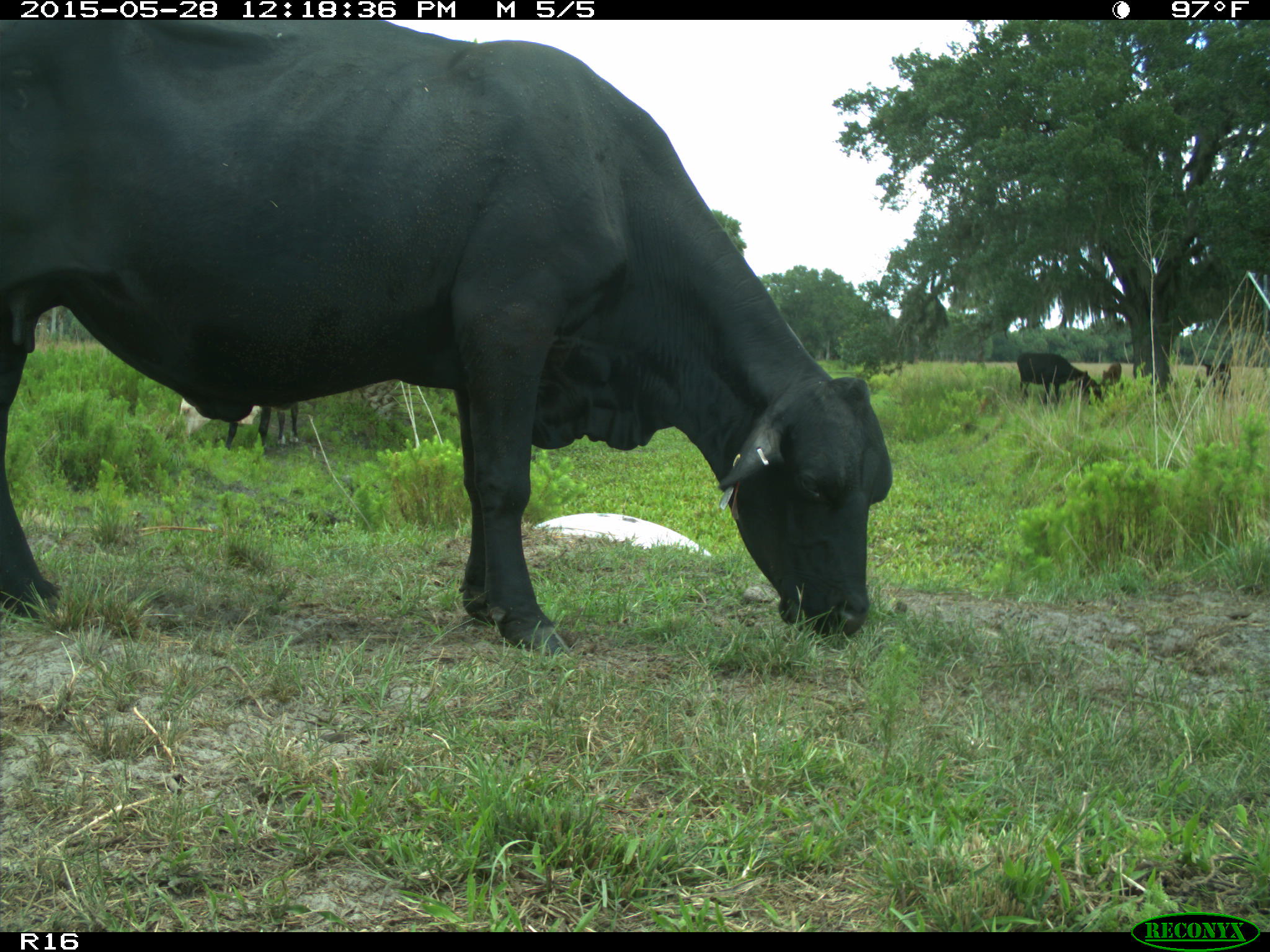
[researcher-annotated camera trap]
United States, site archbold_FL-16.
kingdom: Animalia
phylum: Chordata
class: Mammalia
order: Artiodactyla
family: Bovidae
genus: Bos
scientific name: Bos taurus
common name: domestic cow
Bos taurus (domestic cow).